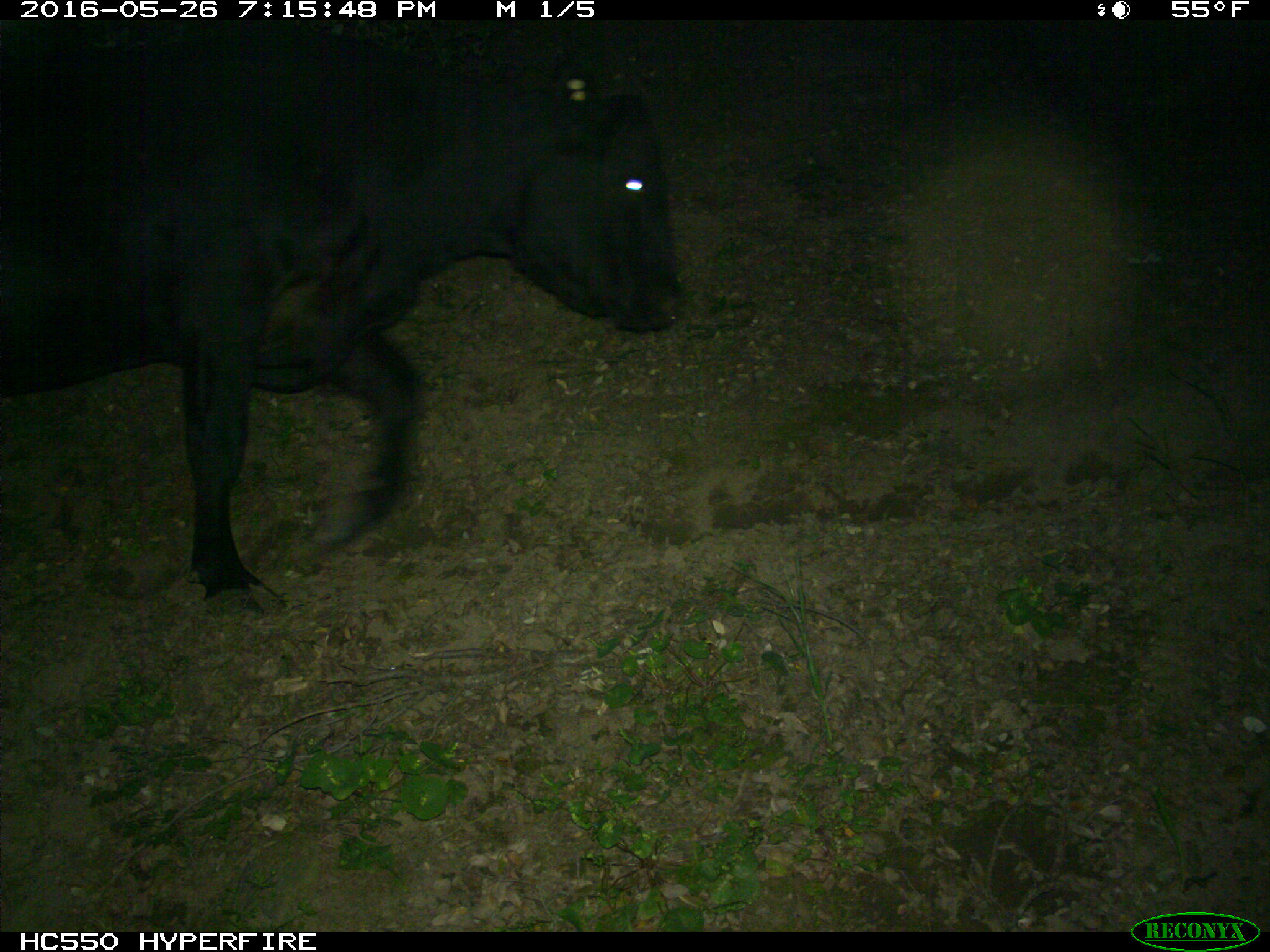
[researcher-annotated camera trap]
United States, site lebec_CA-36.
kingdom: Animalia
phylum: Chordata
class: Mammalia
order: Artiodactyla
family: Bovidae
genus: Bos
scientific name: Bos taurus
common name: domestic cow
Bos taurus (domestic cow).